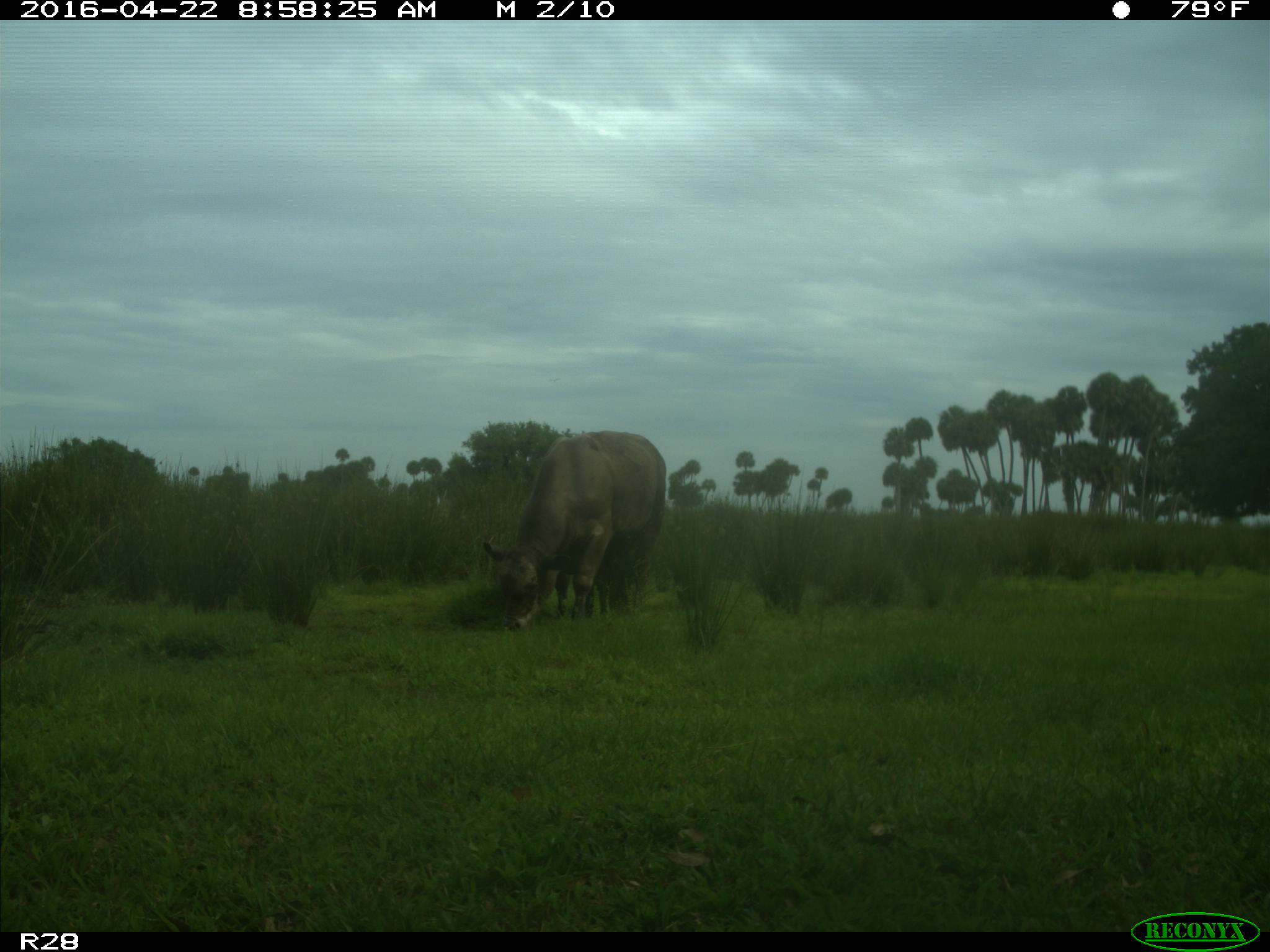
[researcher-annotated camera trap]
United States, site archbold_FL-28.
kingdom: Animalia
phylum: Chordata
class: Mammalia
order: Artiodactyla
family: Bovidae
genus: Bos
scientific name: Bos taurus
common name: domestic cow